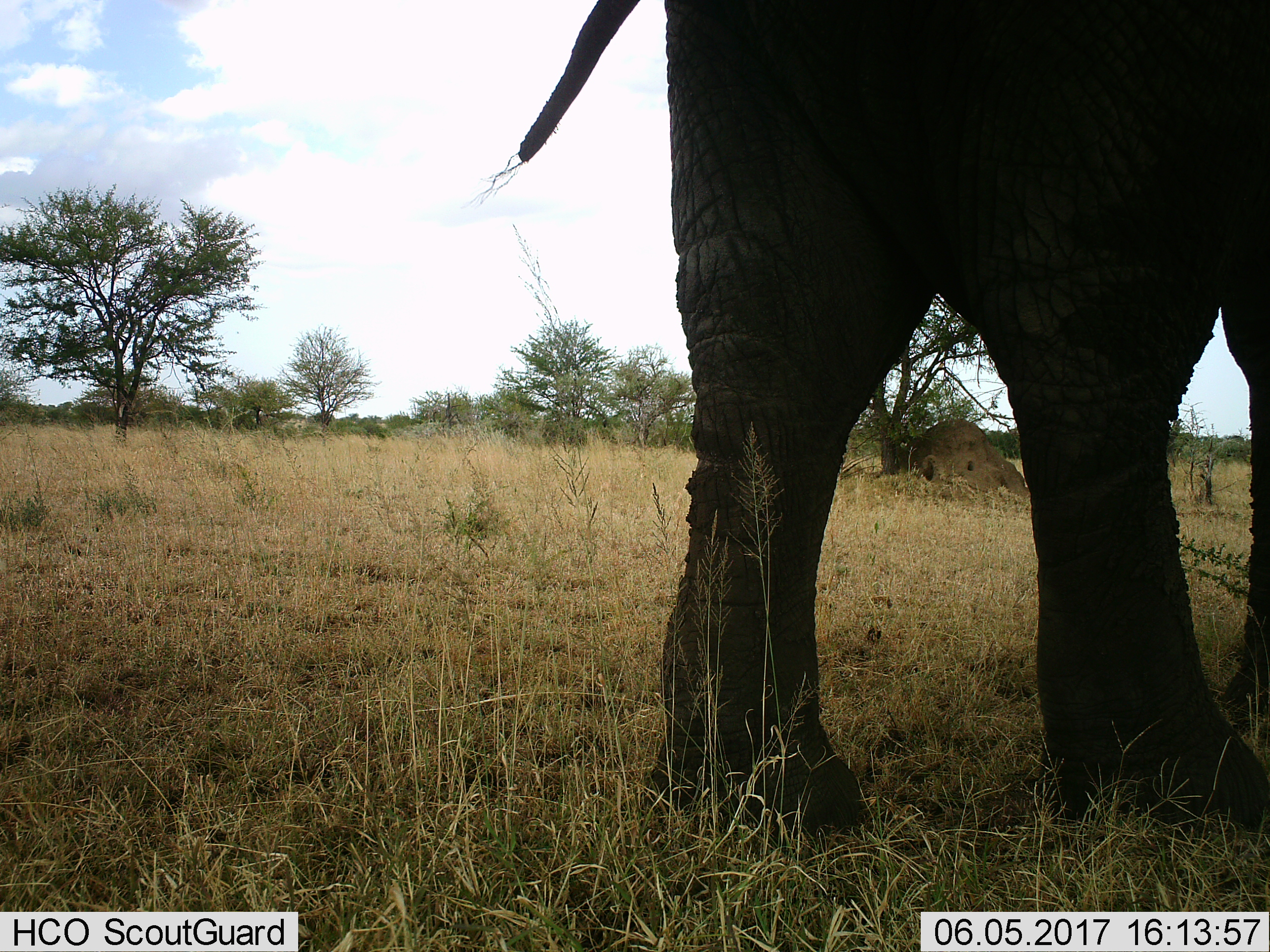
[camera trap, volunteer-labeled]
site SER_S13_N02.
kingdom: Animalia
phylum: Chordata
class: Mammalia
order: Proboscidea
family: Elephantidae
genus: Loxodonta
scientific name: Loxodonta africana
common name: african bush elephant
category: elephant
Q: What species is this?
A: Elephant (african bush elephant) (Loxodonta africana).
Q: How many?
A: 1.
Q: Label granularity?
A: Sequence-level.